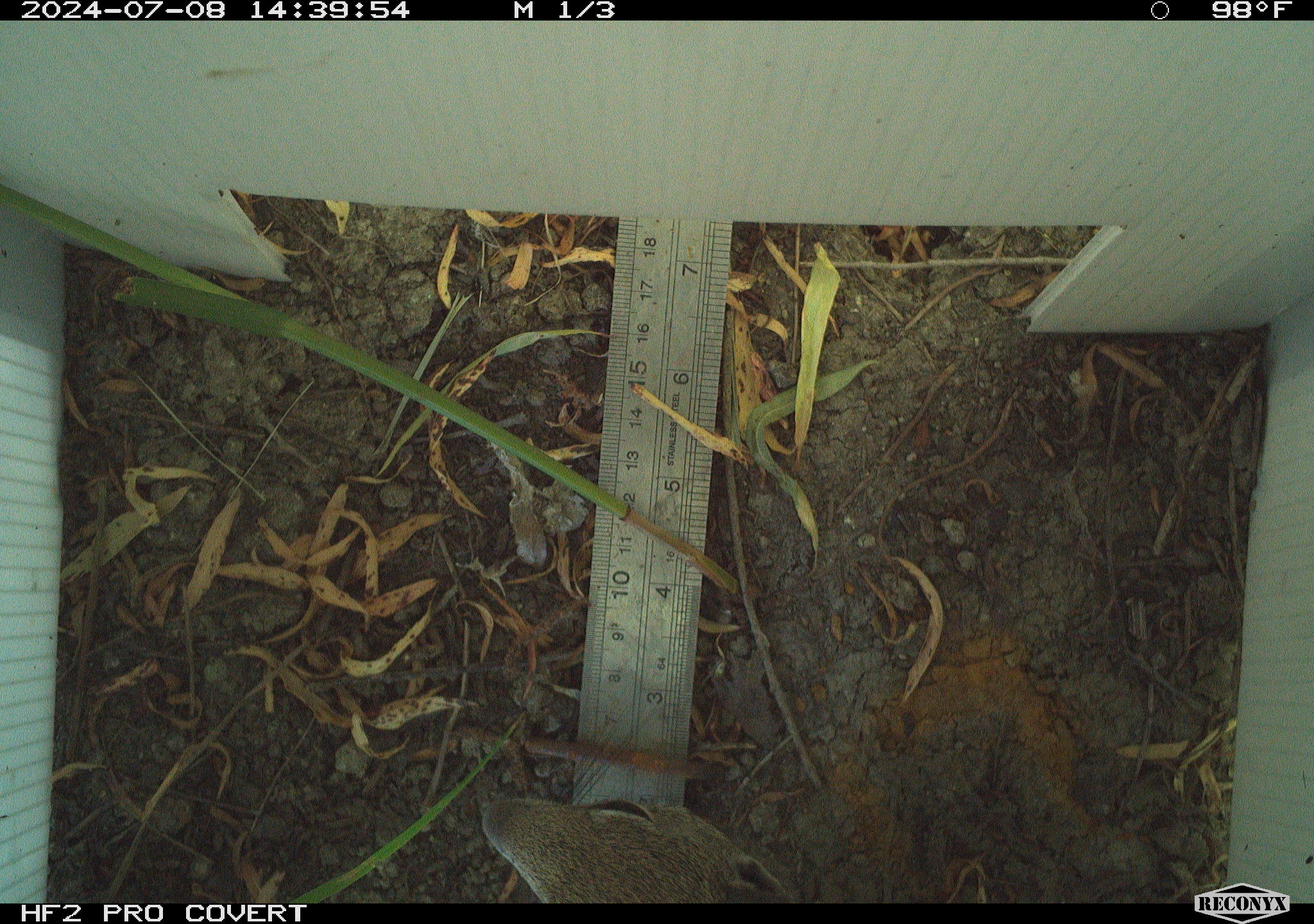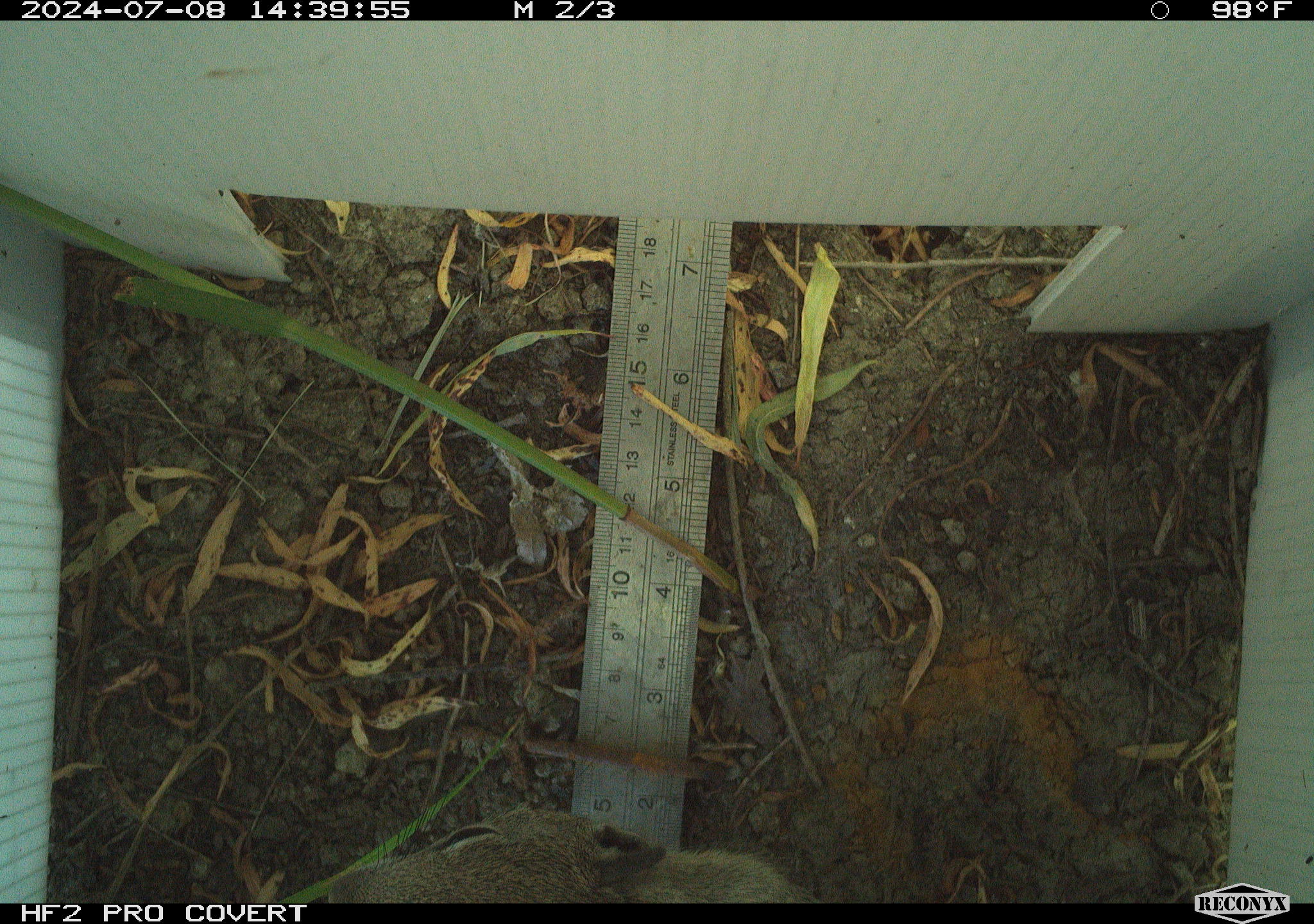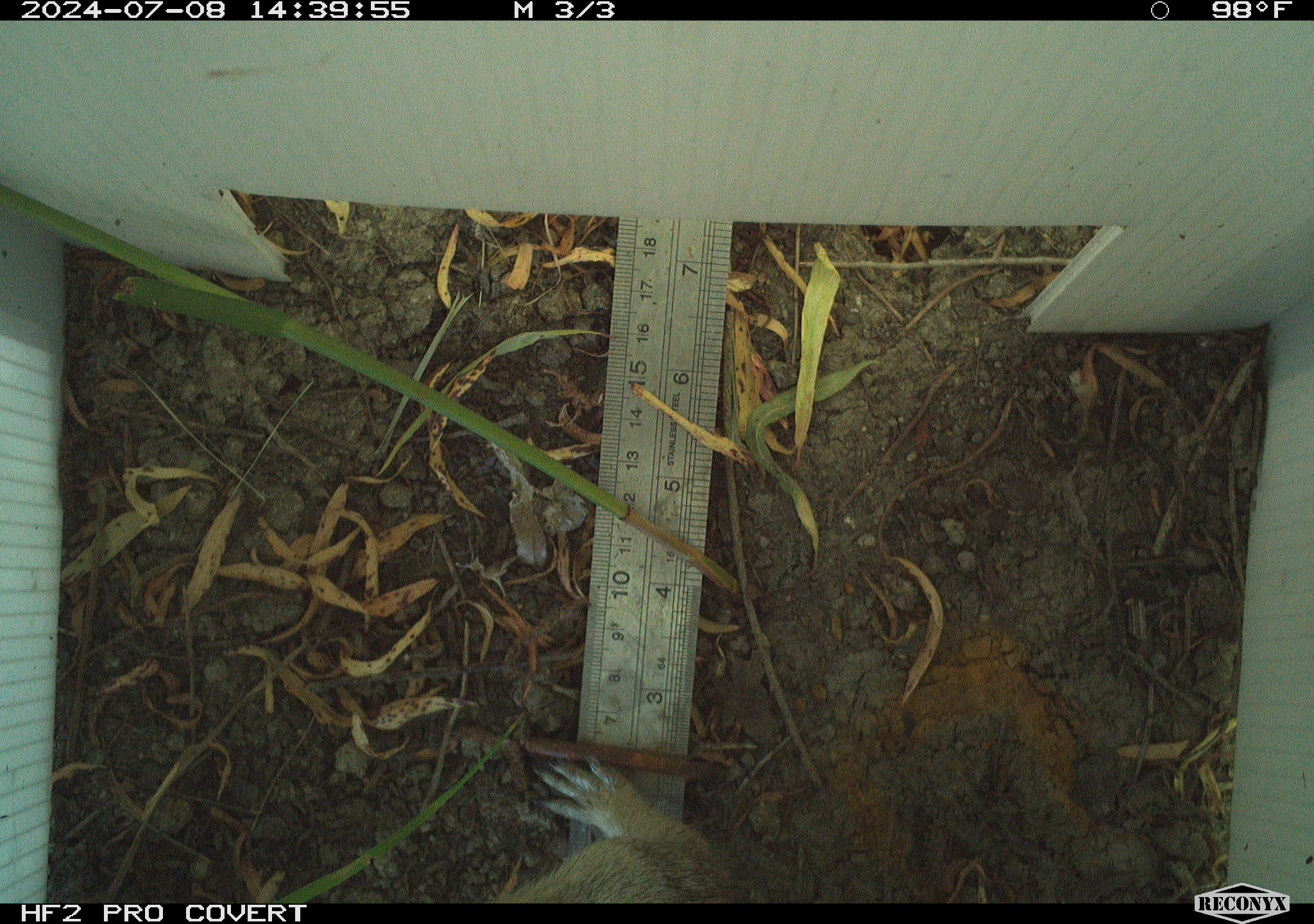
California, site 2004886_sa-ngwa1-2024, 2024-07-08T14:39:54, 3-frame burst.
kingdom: Animalia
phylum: Chordata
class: Mammalia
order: Rodentia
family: Sciuridae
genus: Otospermophilus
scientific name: Otospermophilus beecheyi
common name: california ground squirrel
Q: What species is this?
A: California ground squirrel (Otospermophilus beecheyi).